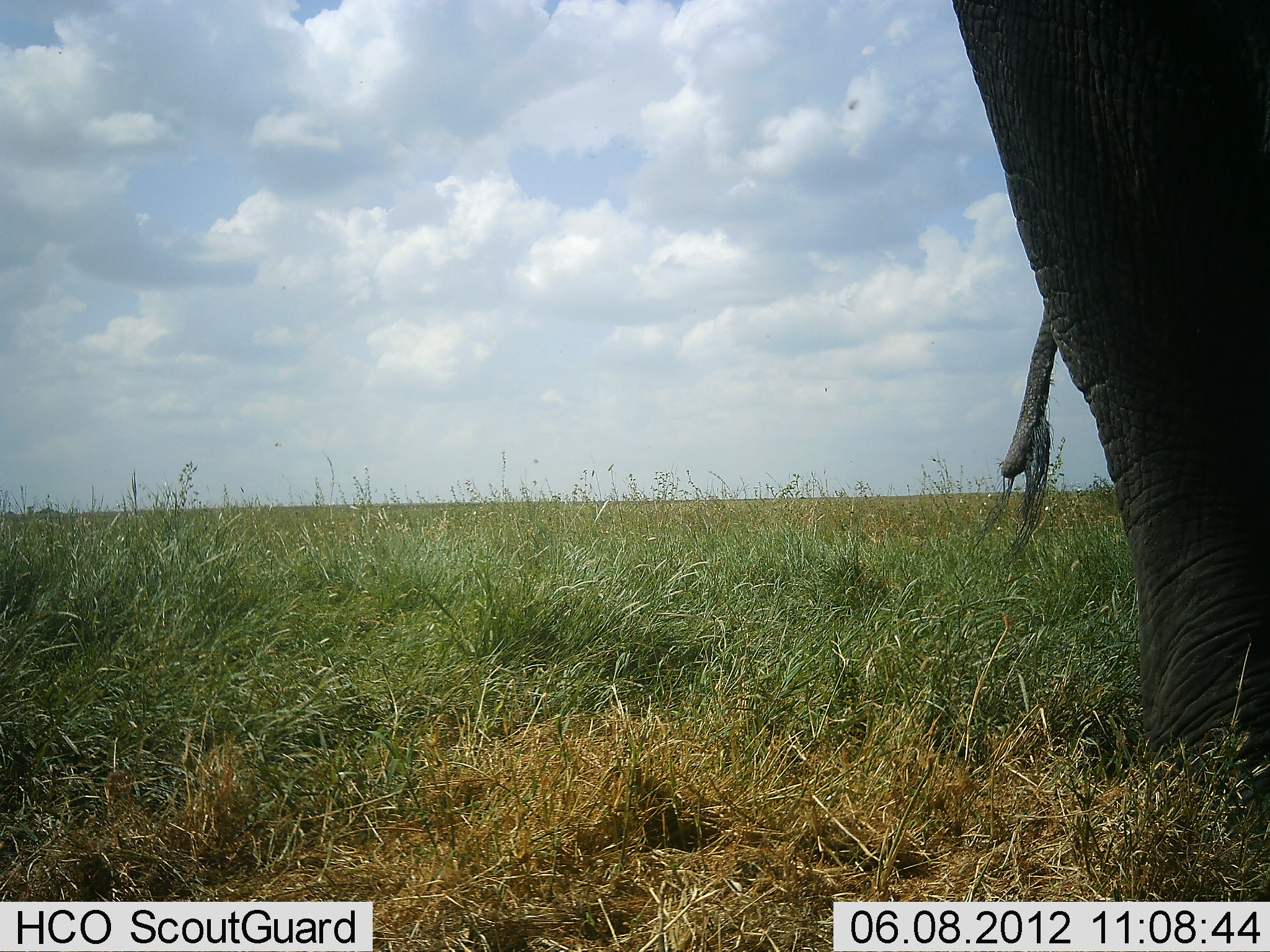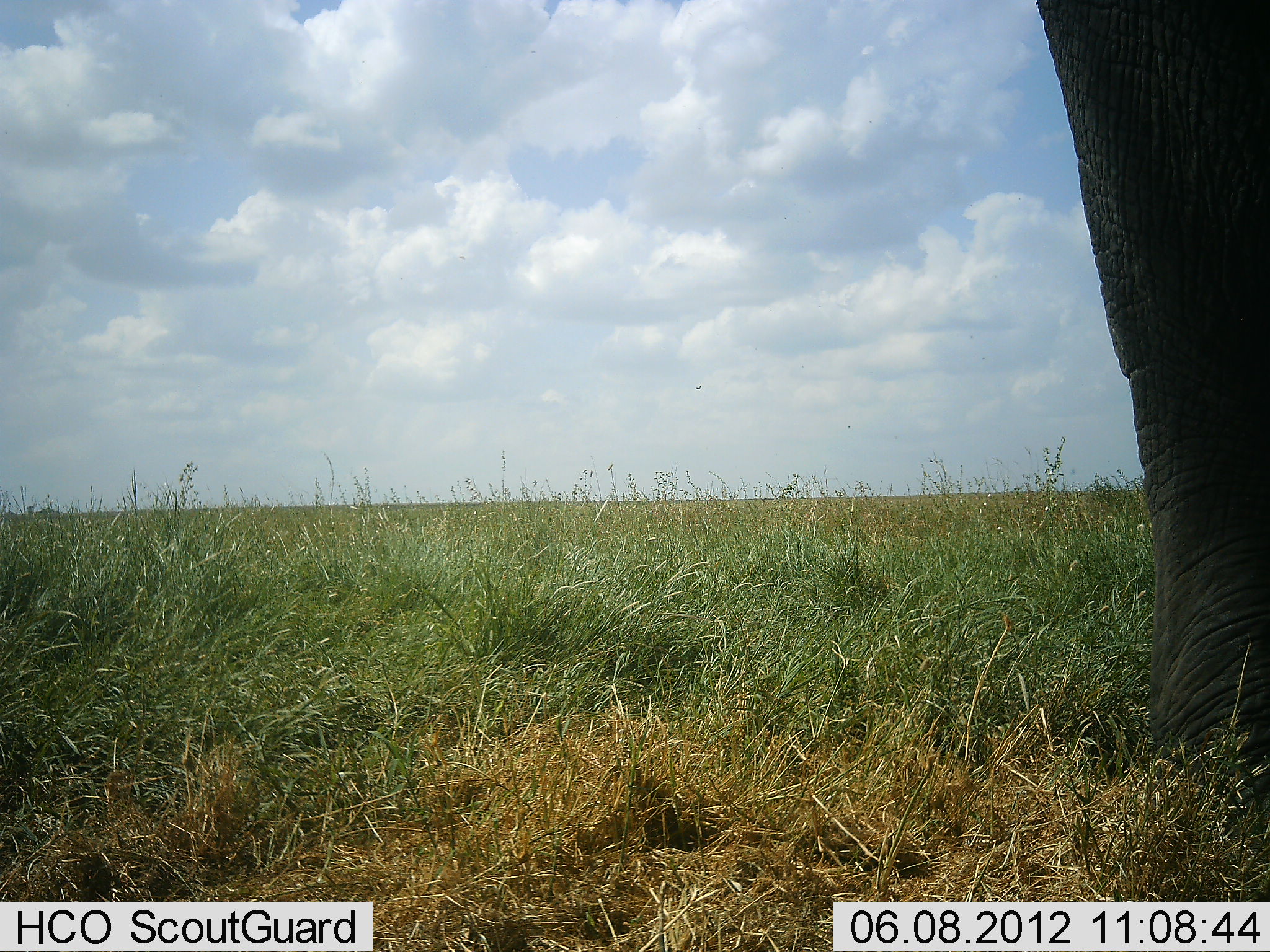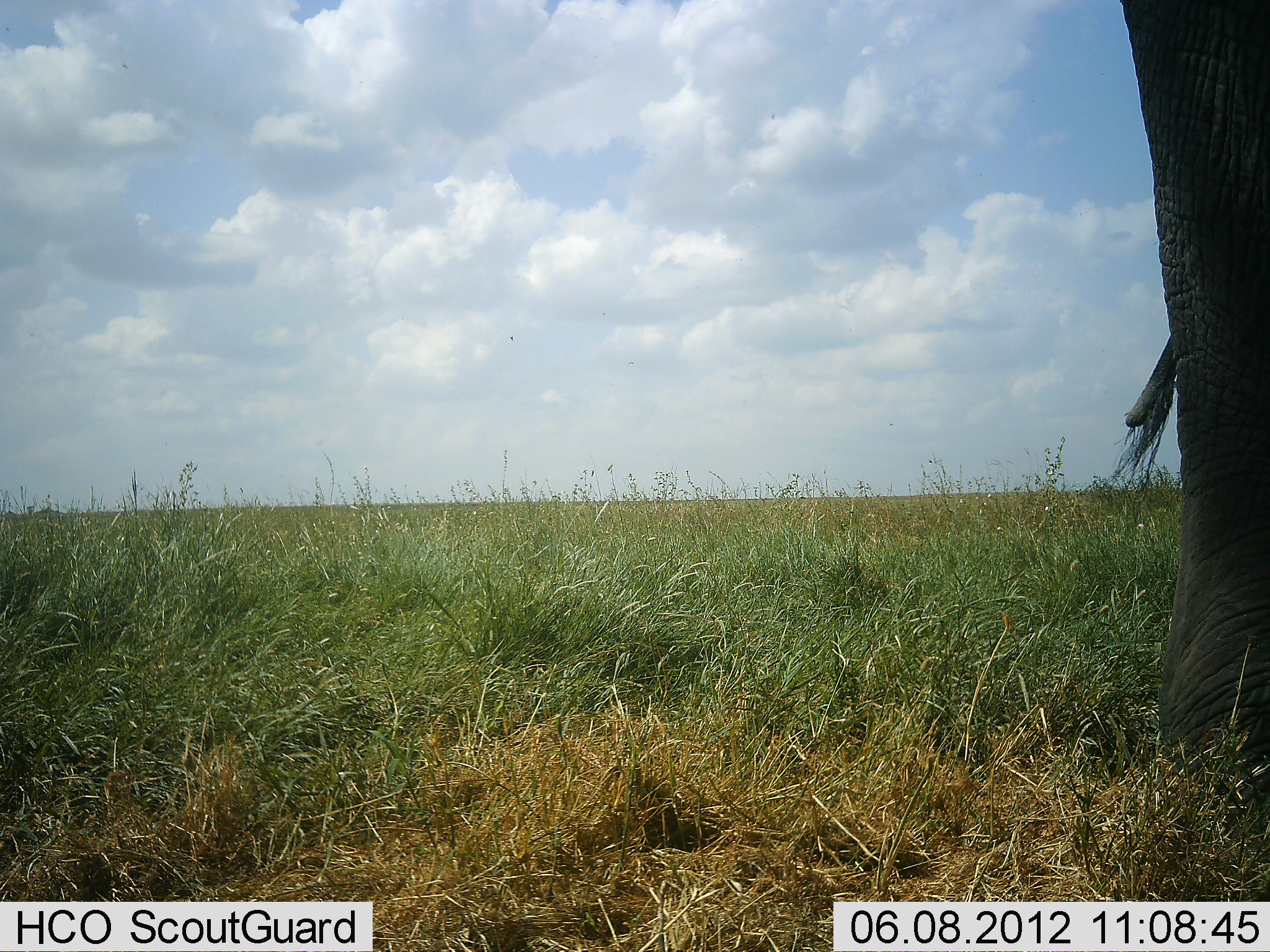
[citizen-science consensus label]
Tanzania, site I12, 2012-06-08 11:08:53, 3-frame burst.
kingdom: Animalia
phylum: Chordata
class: Mammalia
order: Proboscidea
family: Elephantidae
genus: Loxodonta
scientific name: Loxodonta africana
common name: african bush elephant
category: elephant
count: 1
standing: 90%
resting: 0%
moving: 10%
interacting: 0%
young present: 0%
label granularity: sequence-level